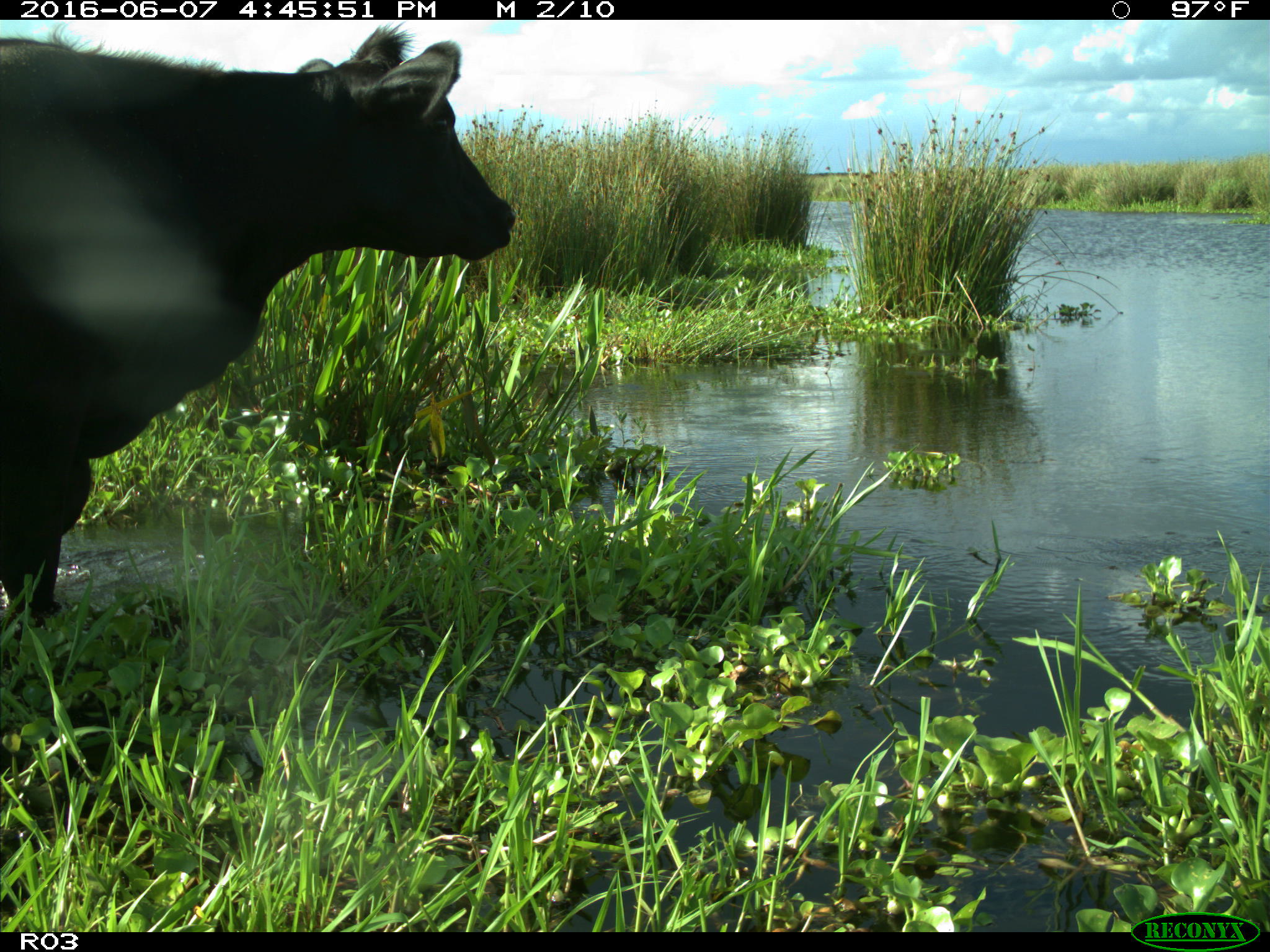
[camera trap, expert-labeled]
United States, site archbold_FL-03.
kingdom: Animalia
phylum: Chordata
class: Mammalia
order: Artiodactyla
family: Bovidae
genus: Bos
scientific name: Bos taurus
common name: domestic cow